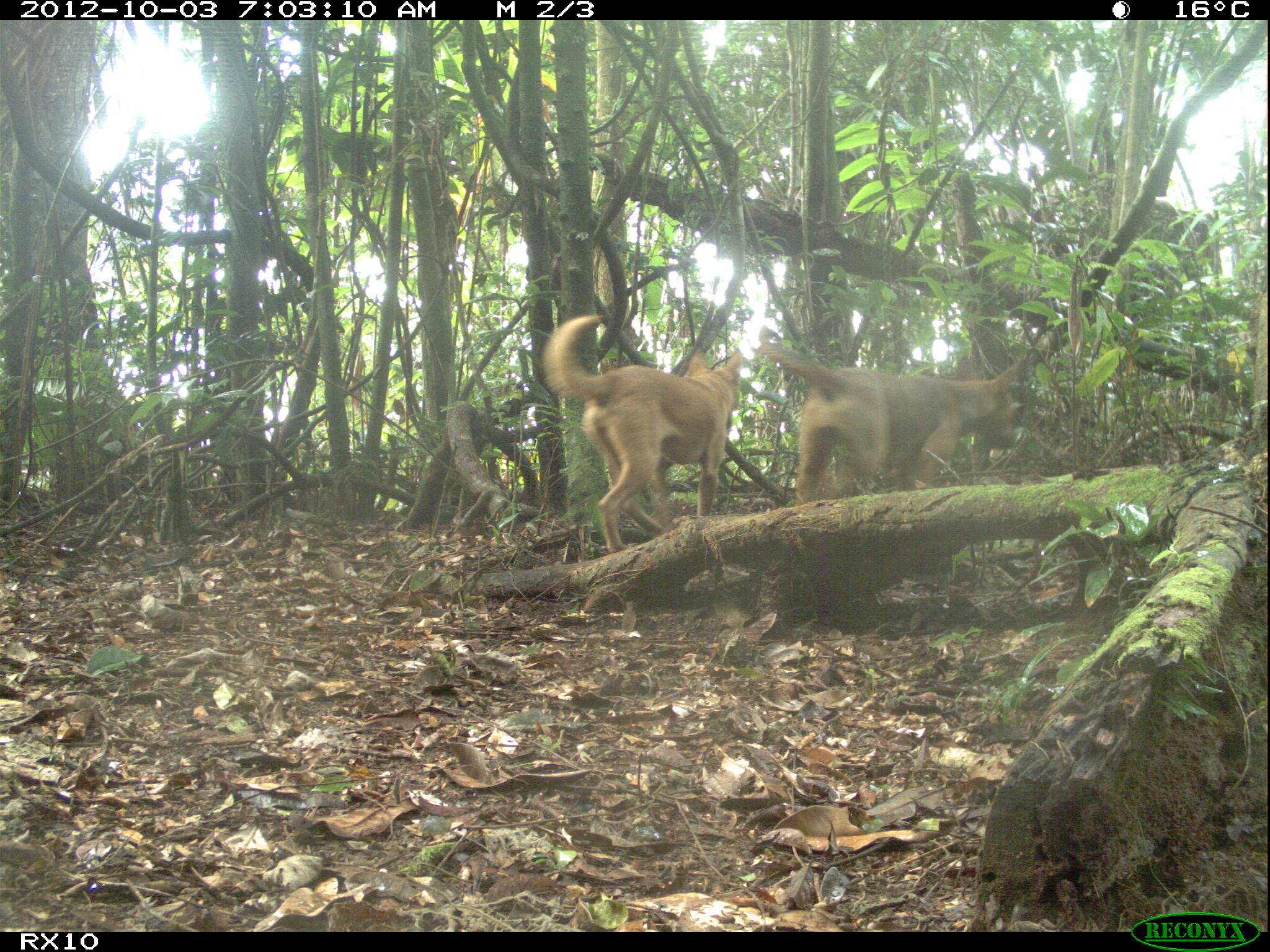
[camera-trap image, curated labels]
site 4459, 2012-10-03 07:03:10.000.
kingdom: Animalia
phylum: Chordata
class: Mammalia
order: Carnivora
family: Canidae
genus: Canis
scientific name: Canis familiaris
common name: domestic dog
Canis familiaris (domestic dog), count 2.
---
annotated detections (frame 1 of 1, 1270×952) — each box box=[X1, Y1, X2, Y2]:
canis familiaris: box=[542, 315, 744, 553]; box=[759, 338, 1023, 501]